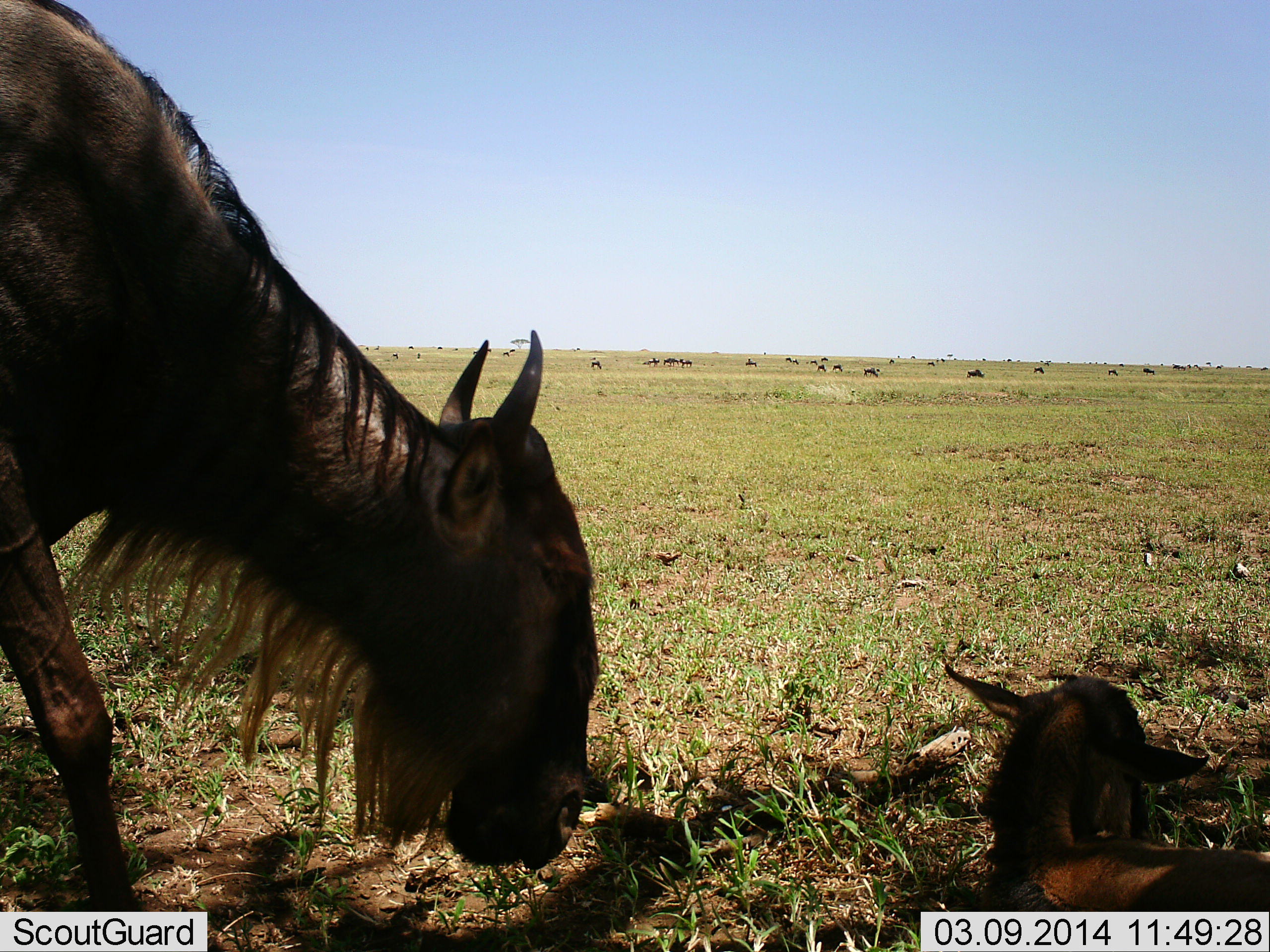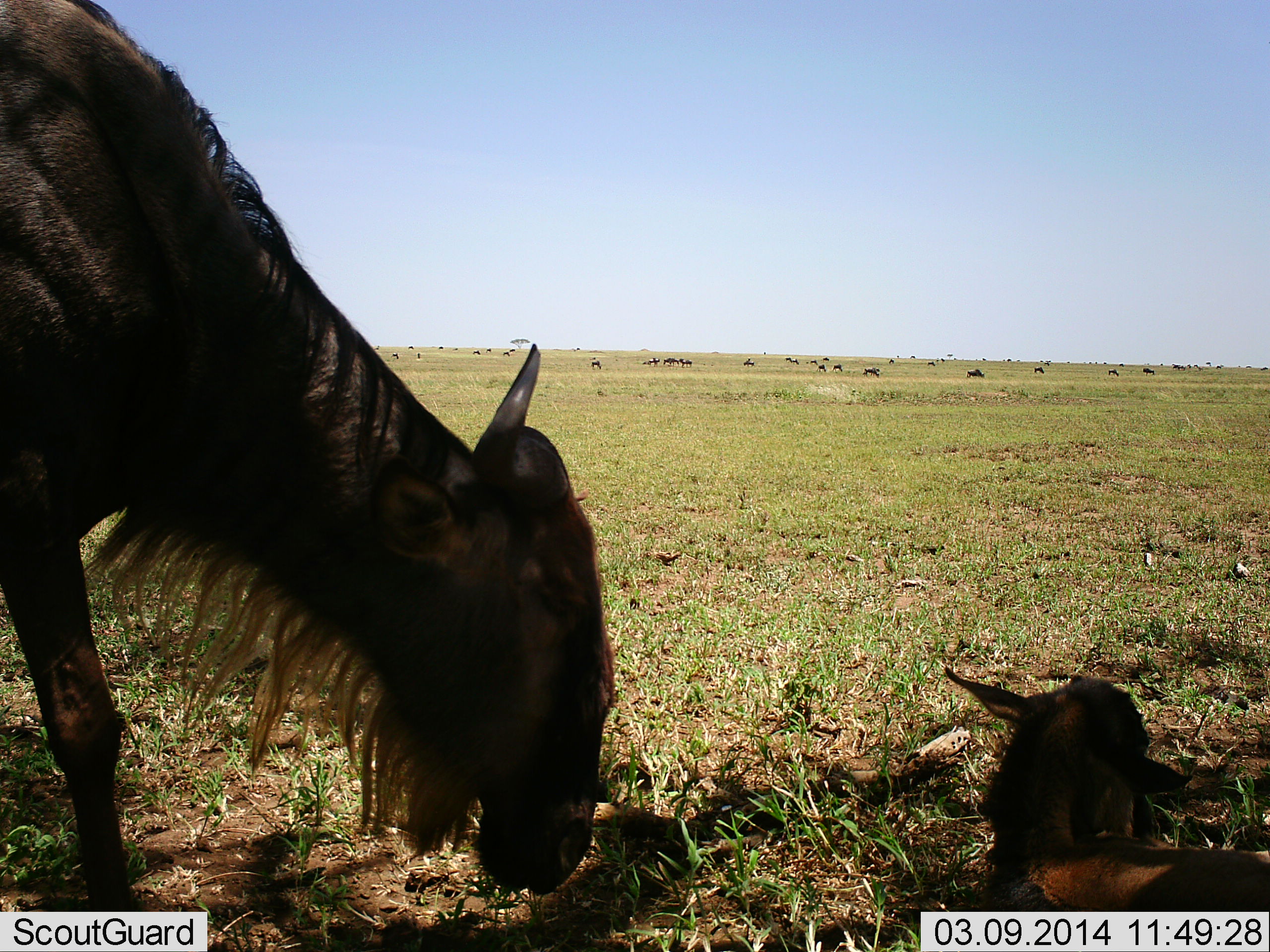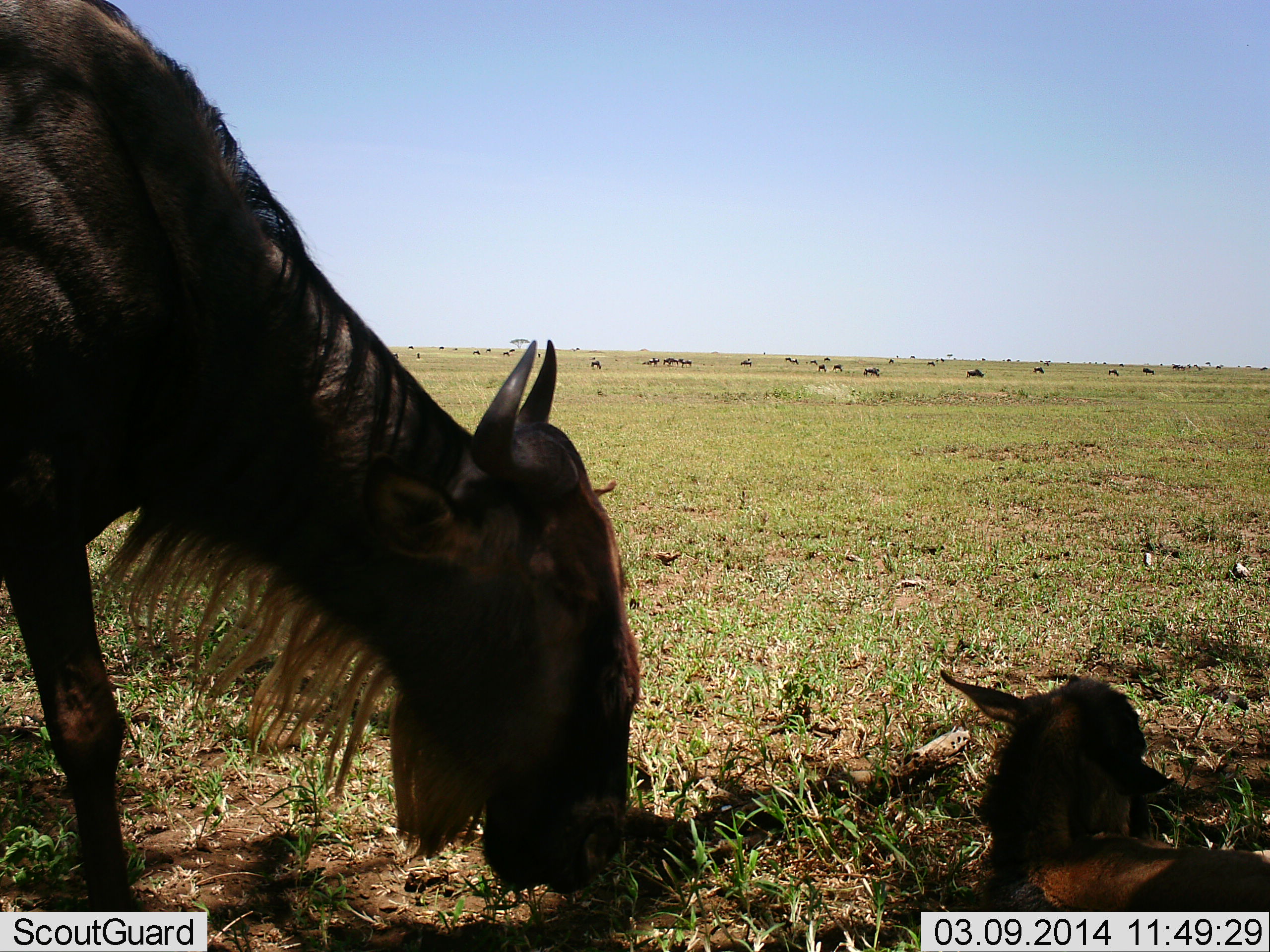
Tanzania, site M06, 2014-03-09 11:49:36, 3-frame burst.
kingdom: Animalia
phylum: Chordata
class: Mammalia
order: Artiodactyla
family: Bovidae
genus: Connochaetes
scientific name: Connochaetes taurinus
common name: blue wildebeest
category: wildebeest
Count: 11-50.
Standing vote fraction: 63%.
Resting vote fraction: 80%.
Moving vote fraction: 17%.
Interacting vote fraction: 7%.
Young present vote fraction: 85%.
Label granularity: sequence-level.